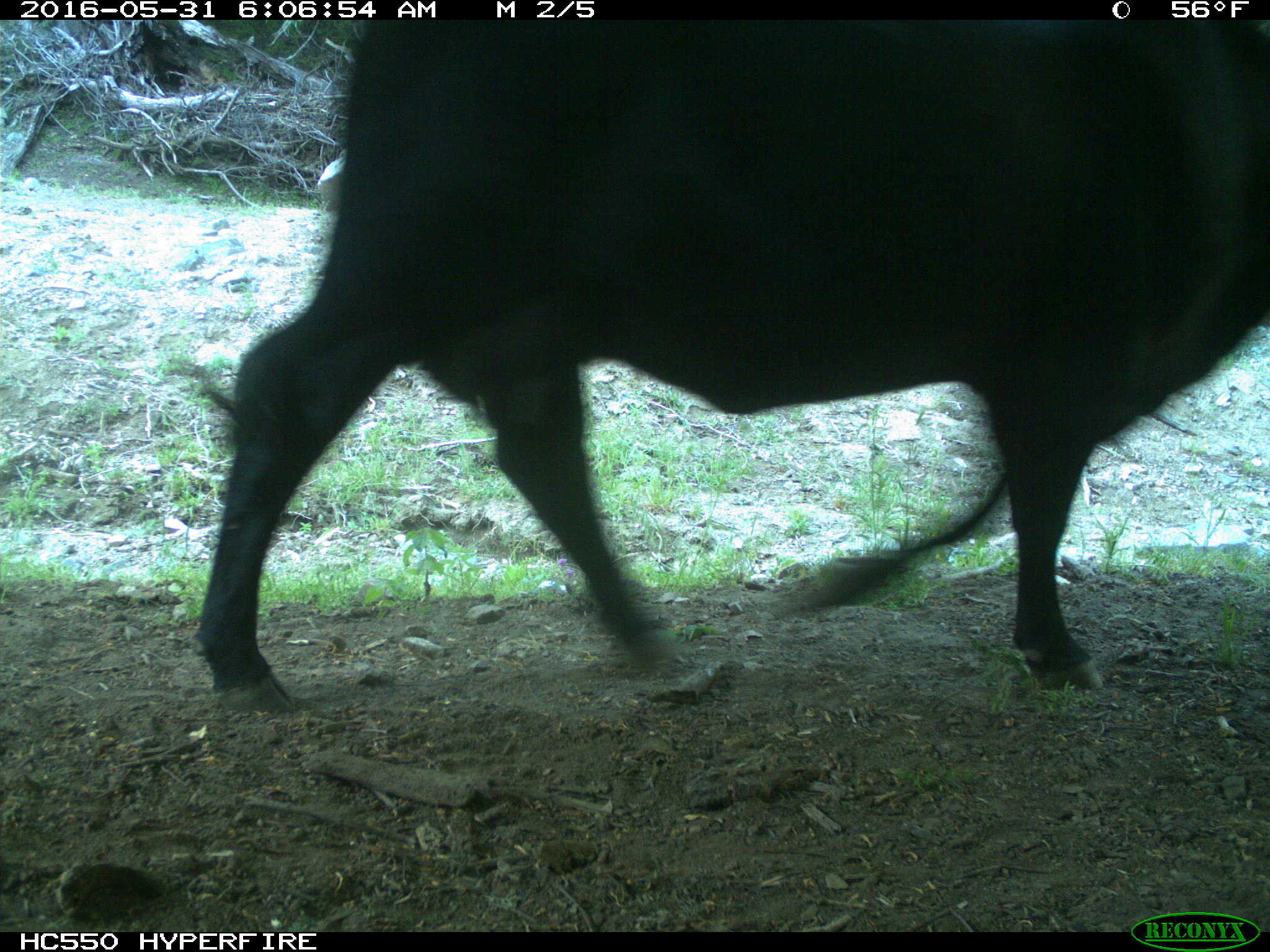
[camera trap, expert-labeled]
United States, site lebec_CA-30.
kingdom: Animalia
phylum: Chordata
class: Mammalia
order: Artiodactyla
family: Bovidae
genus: Bos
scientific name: Bos taurus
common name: domestic cow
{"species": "Bos taurus (domestic cow)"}